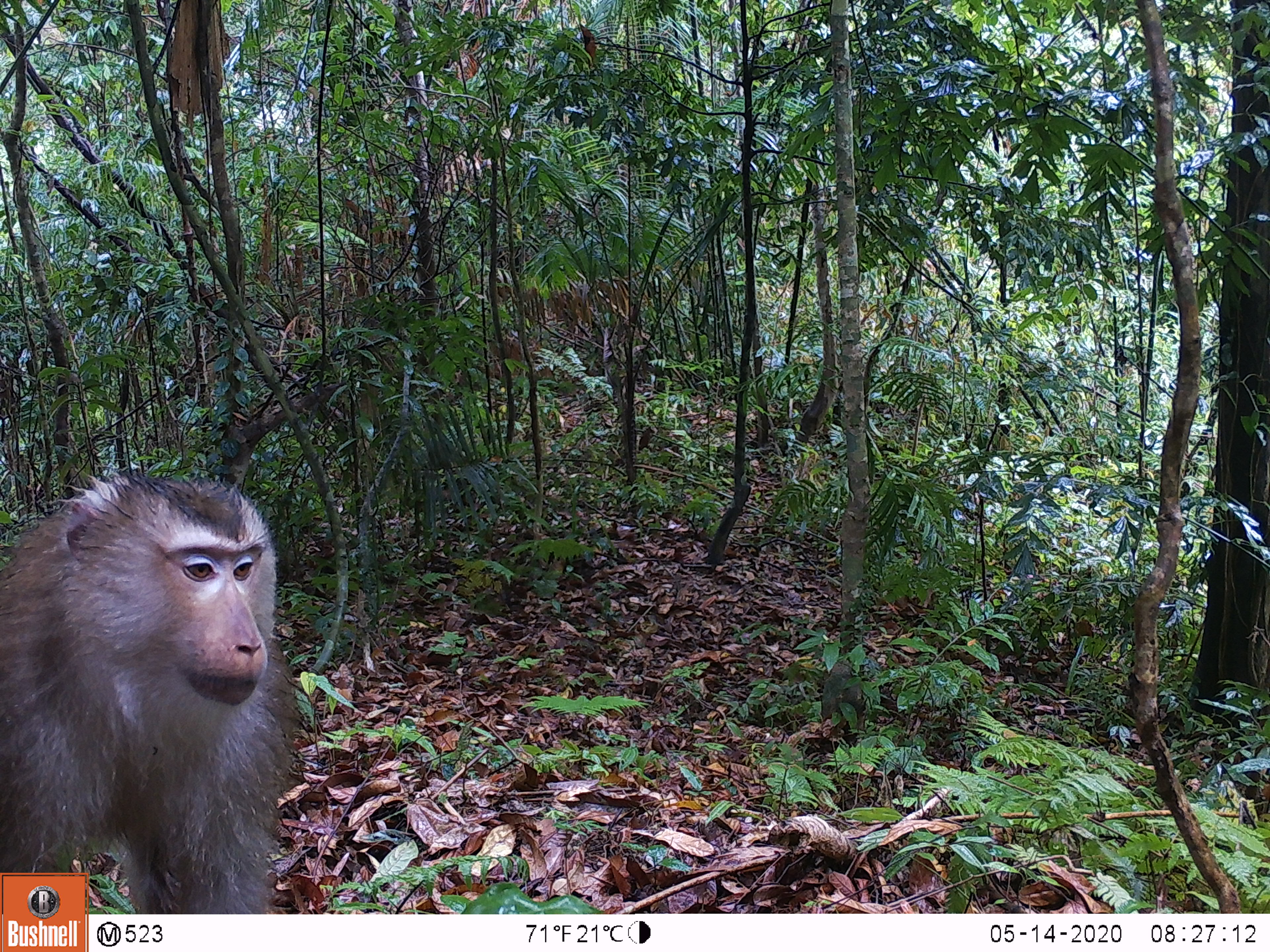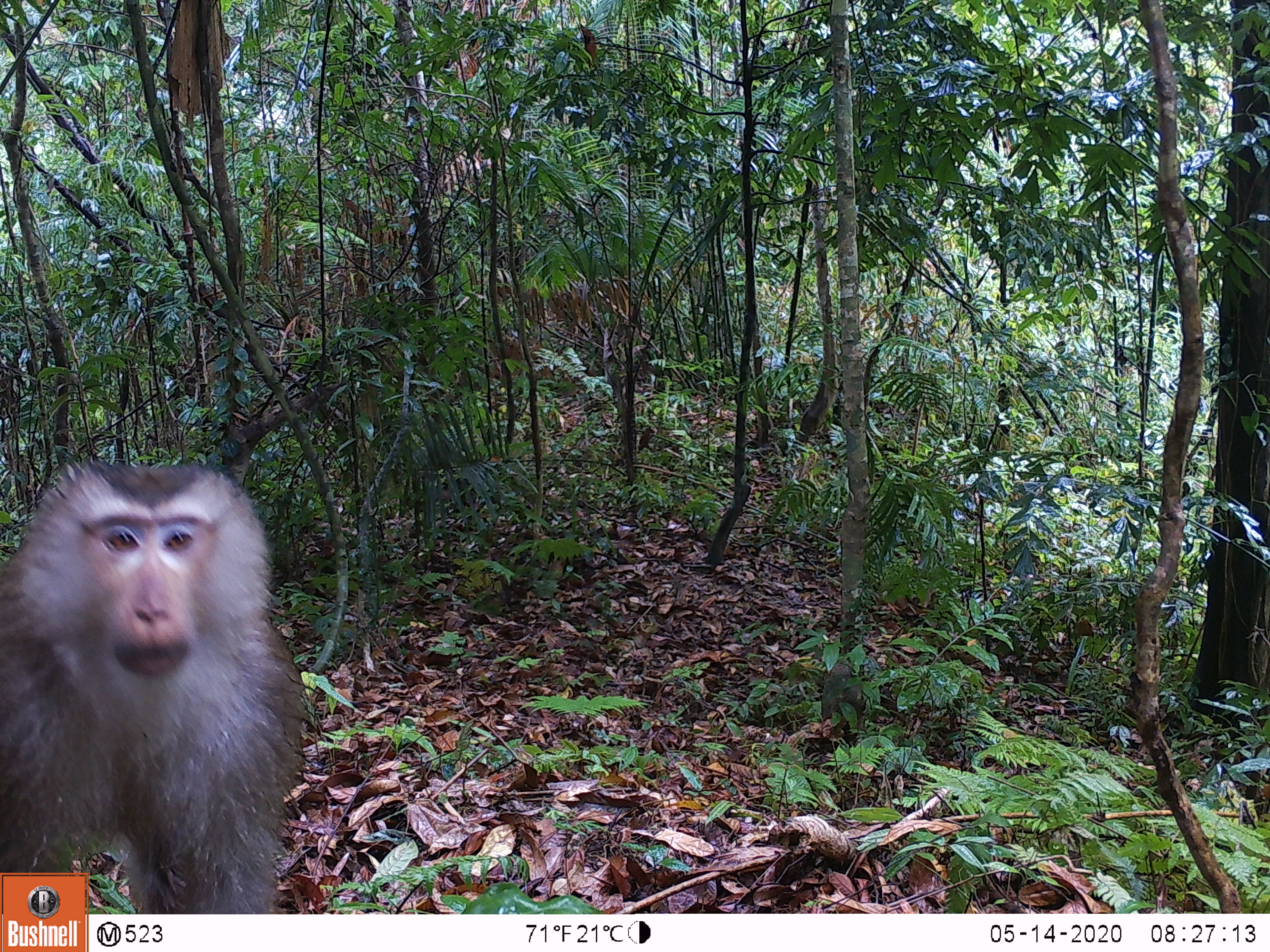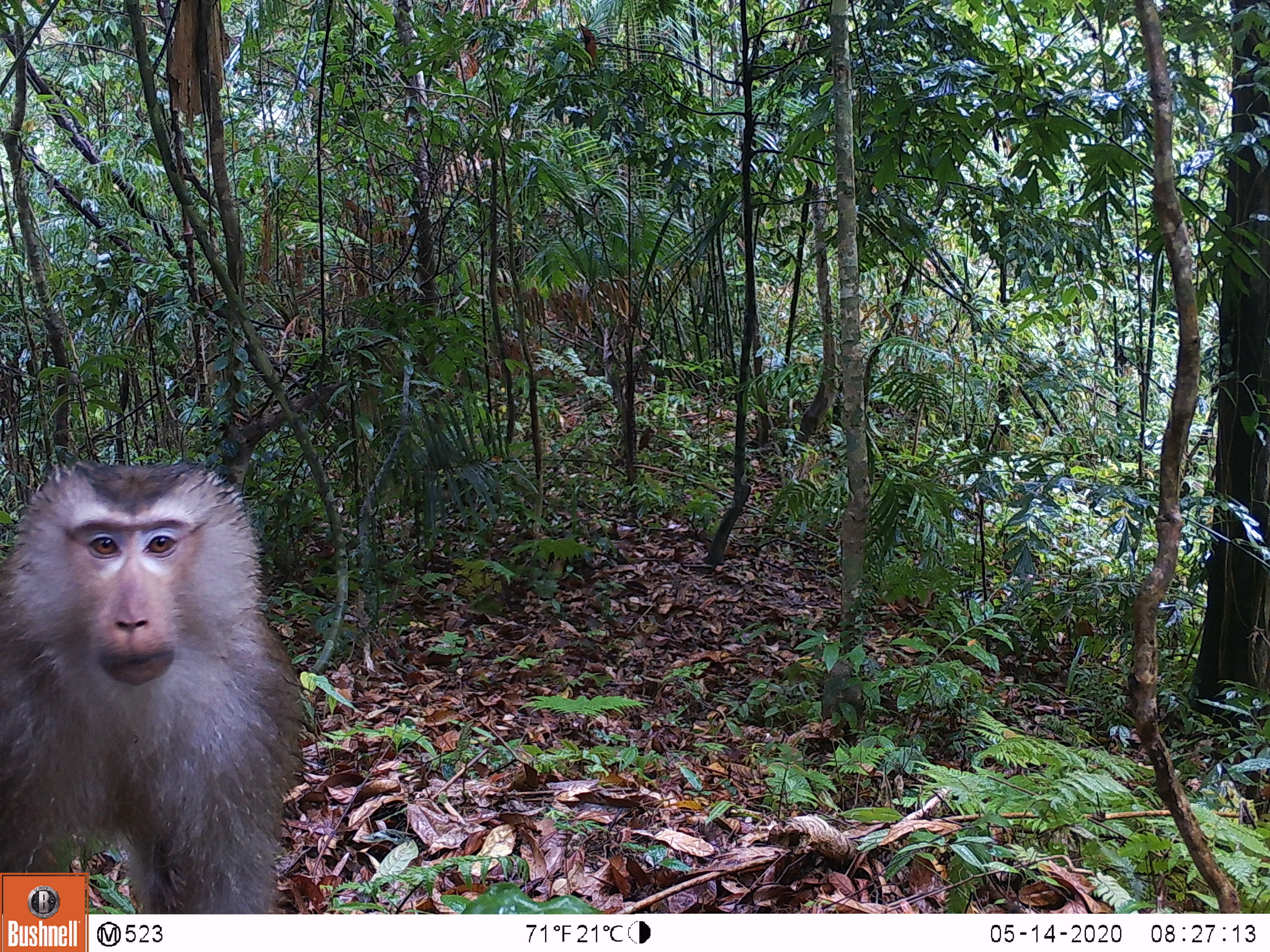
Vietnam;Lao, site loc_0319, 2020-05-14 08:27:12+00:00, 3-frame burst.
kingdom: Animalia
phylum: Chordata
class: Mammalia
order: Primates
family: Cercopithecidae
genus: Macaca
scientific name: Macaca nemestrina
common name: pig-tailed macaque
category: pig tailed macaque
Pig tailed macaque (pig-tailed macaque) (Macaca nemestrina). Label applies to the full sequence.